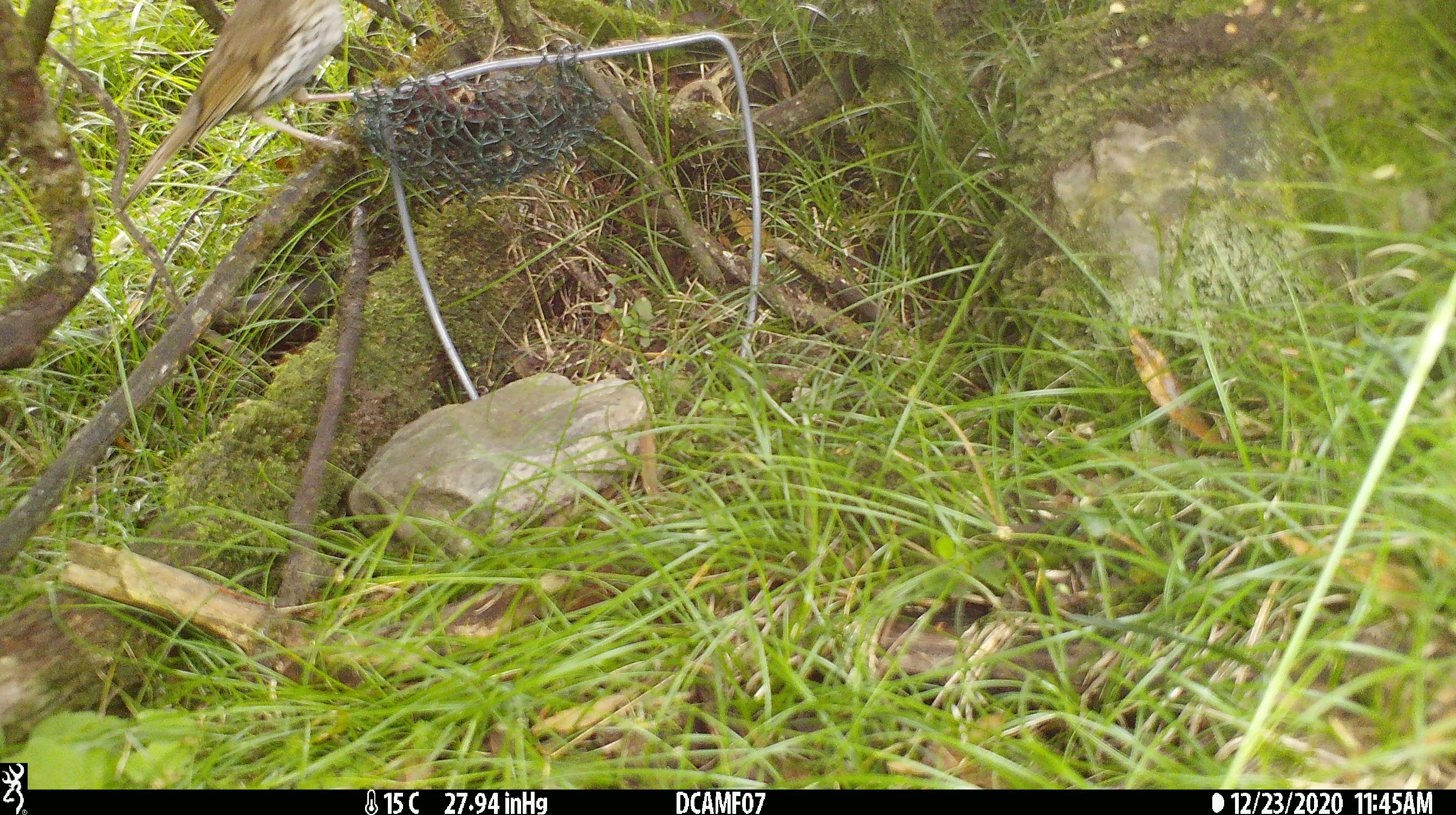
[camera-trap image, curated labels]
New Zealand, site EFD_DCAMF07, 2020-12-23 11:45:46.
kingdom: Animalia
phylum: Chordata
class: Aves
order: Passeriformes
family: Turdidae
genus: Turdus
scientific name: Turdus philomelos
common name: song thrush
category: thrush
Thrush (song thrush) (Turdus philomelos).